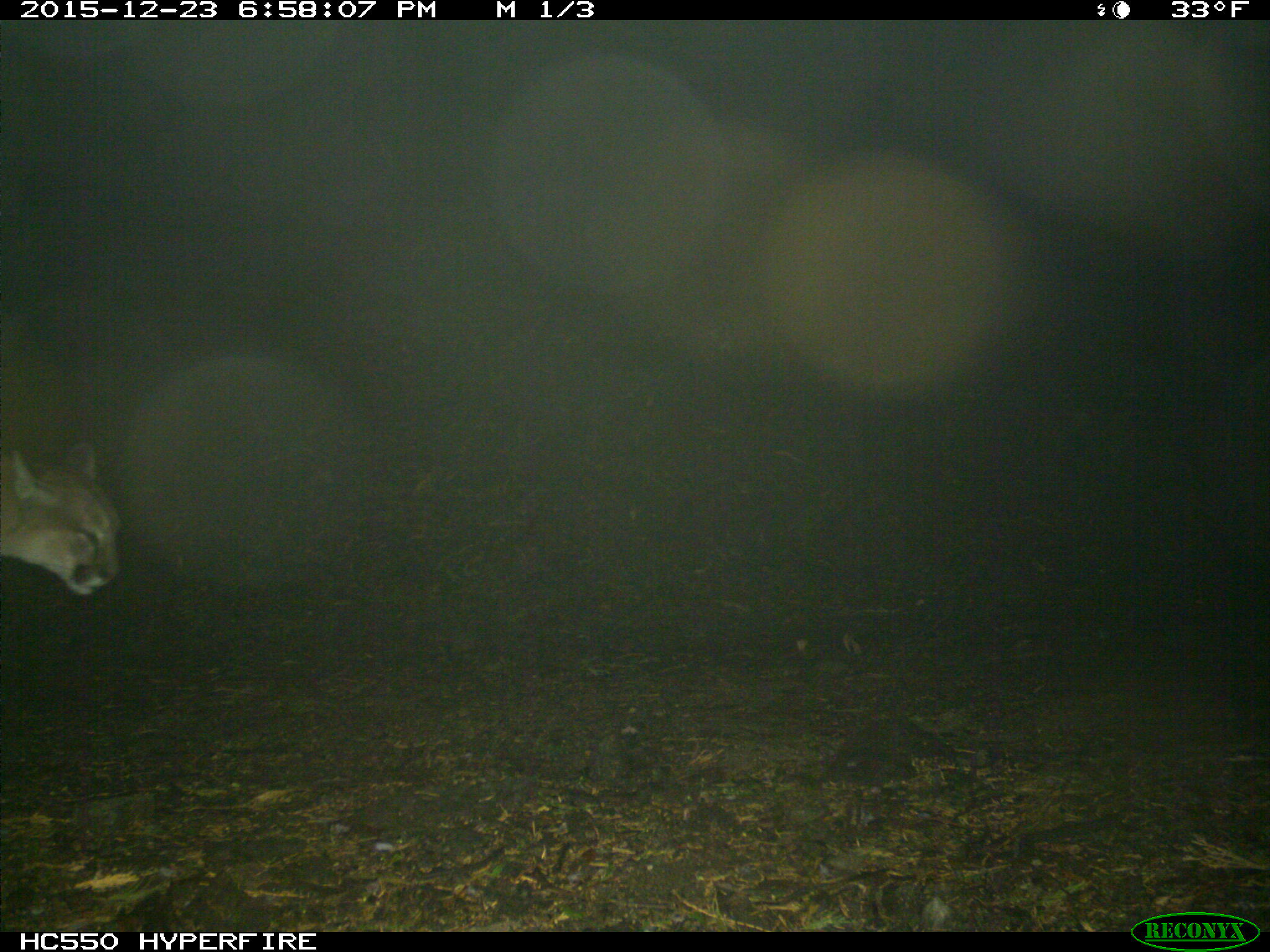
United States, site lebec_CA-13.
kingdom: Animalia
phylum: Chordata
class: Mammalia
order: Carnivora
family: Felidae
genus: Puma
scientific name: Puma concolor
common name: mountain lion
Puma concolor (mountain lion).